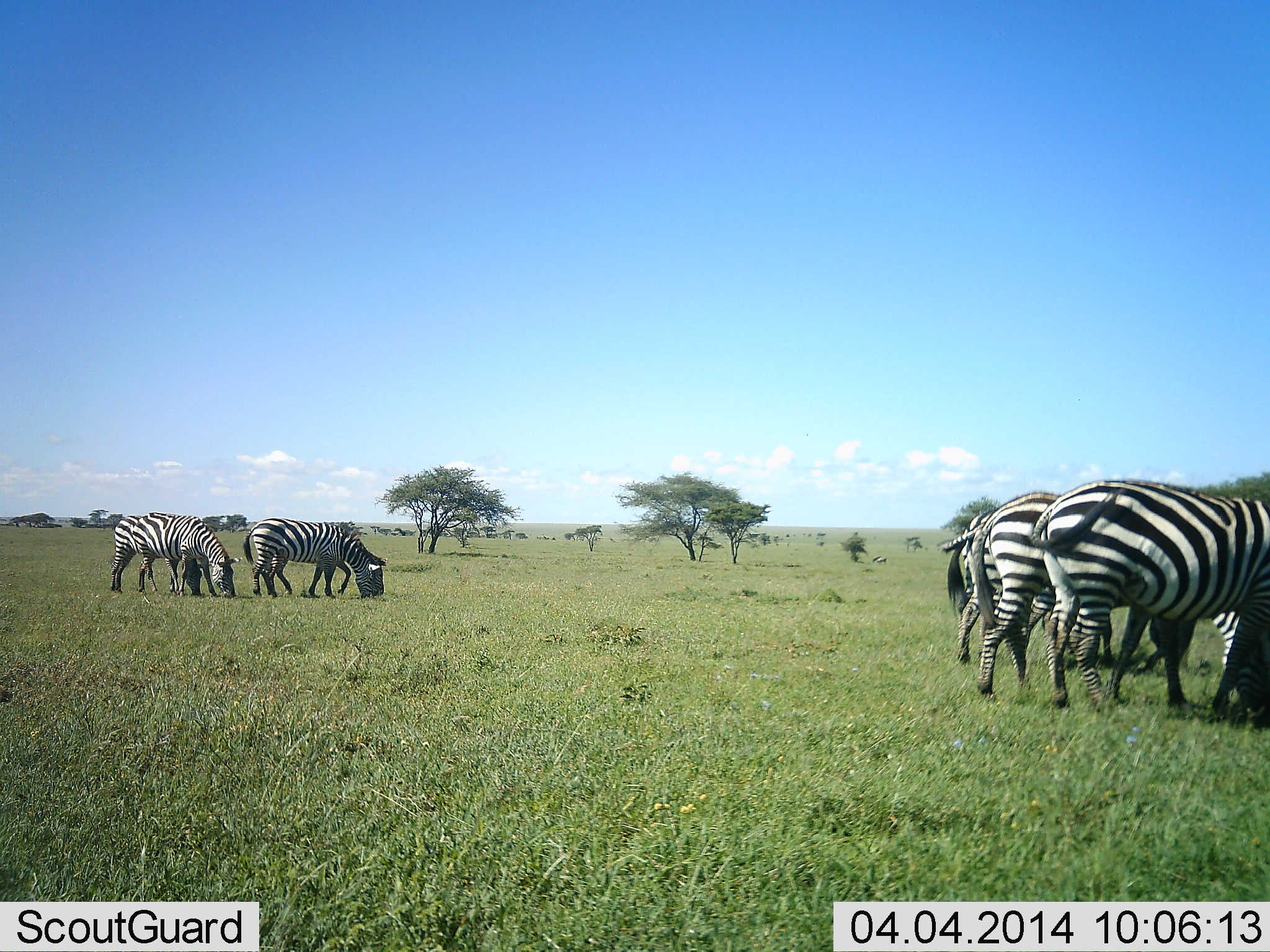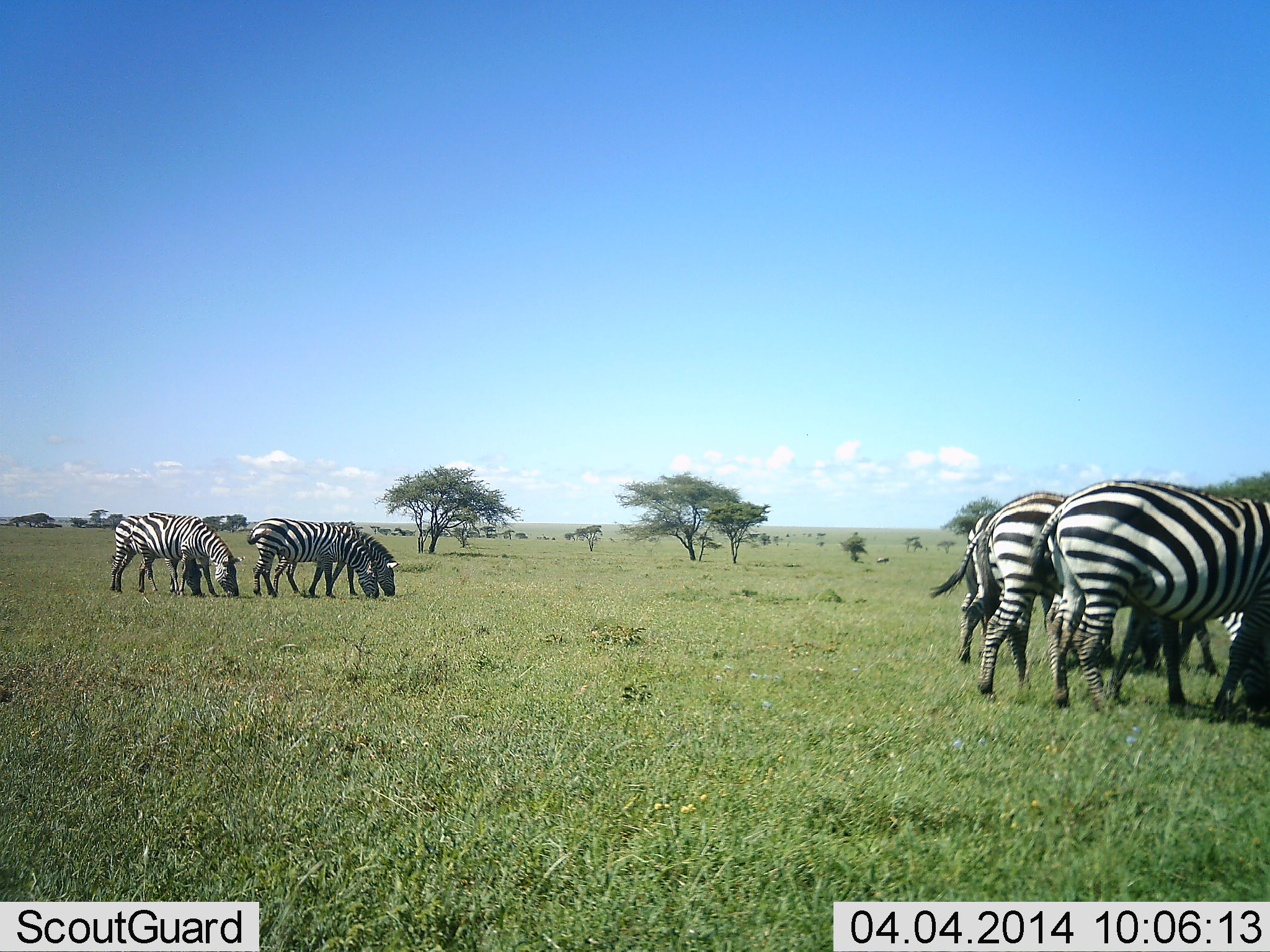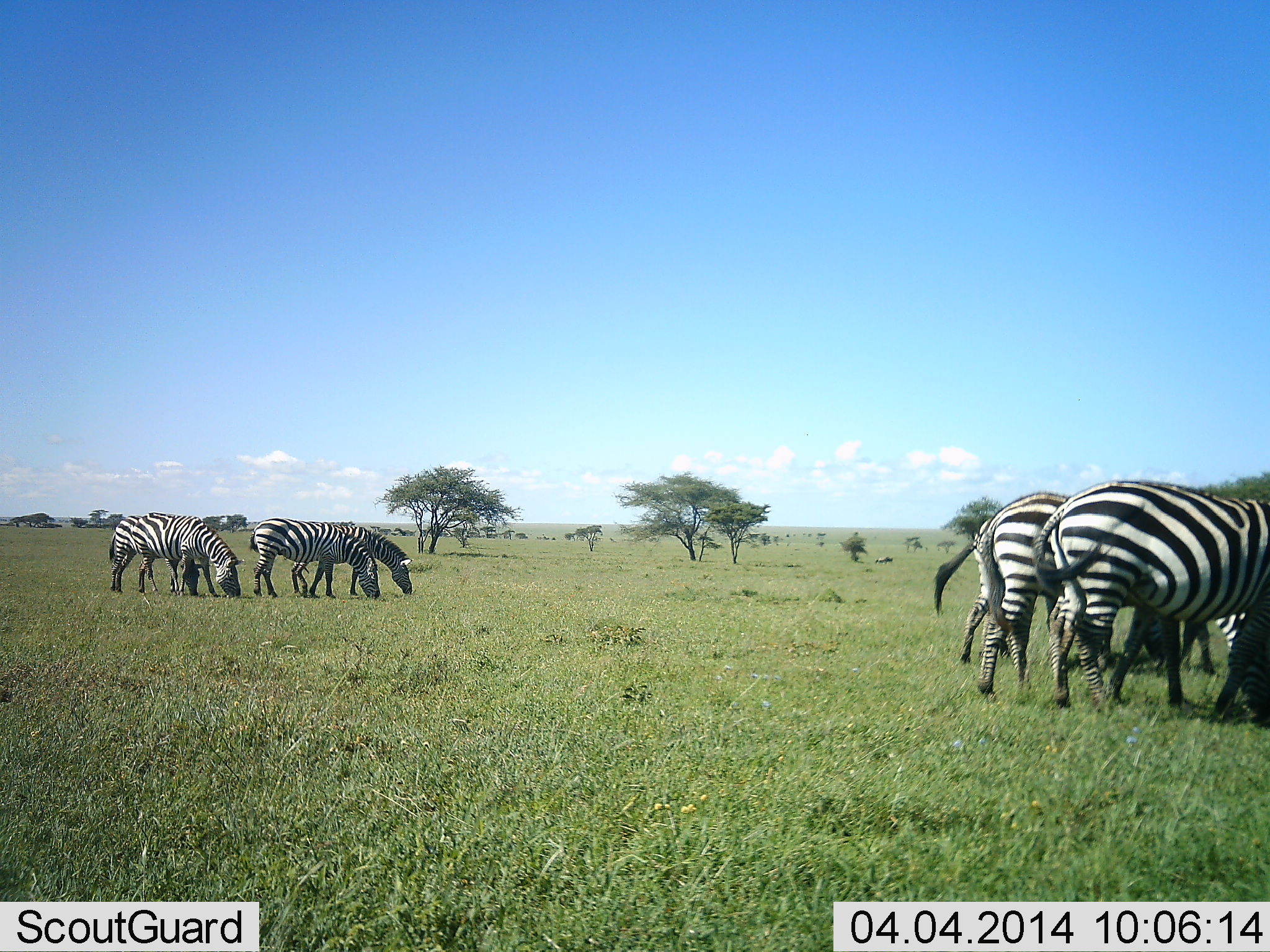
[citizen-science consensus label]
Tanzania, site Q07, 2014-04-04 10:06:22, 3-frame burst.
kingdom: Animalia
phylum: Chordata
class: Mammalia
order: Perissodactyla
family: Equidae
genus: Equus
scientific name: Equus quagga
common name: plains zebra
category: zebra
Zebra (plains zebra) (Equus quagga), count 7. Behavior (volunteer vote fractions): standing 10%, resting 0%, moving 10%, interacting 0%. Young present (vote fraction): 10%. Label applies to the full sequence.